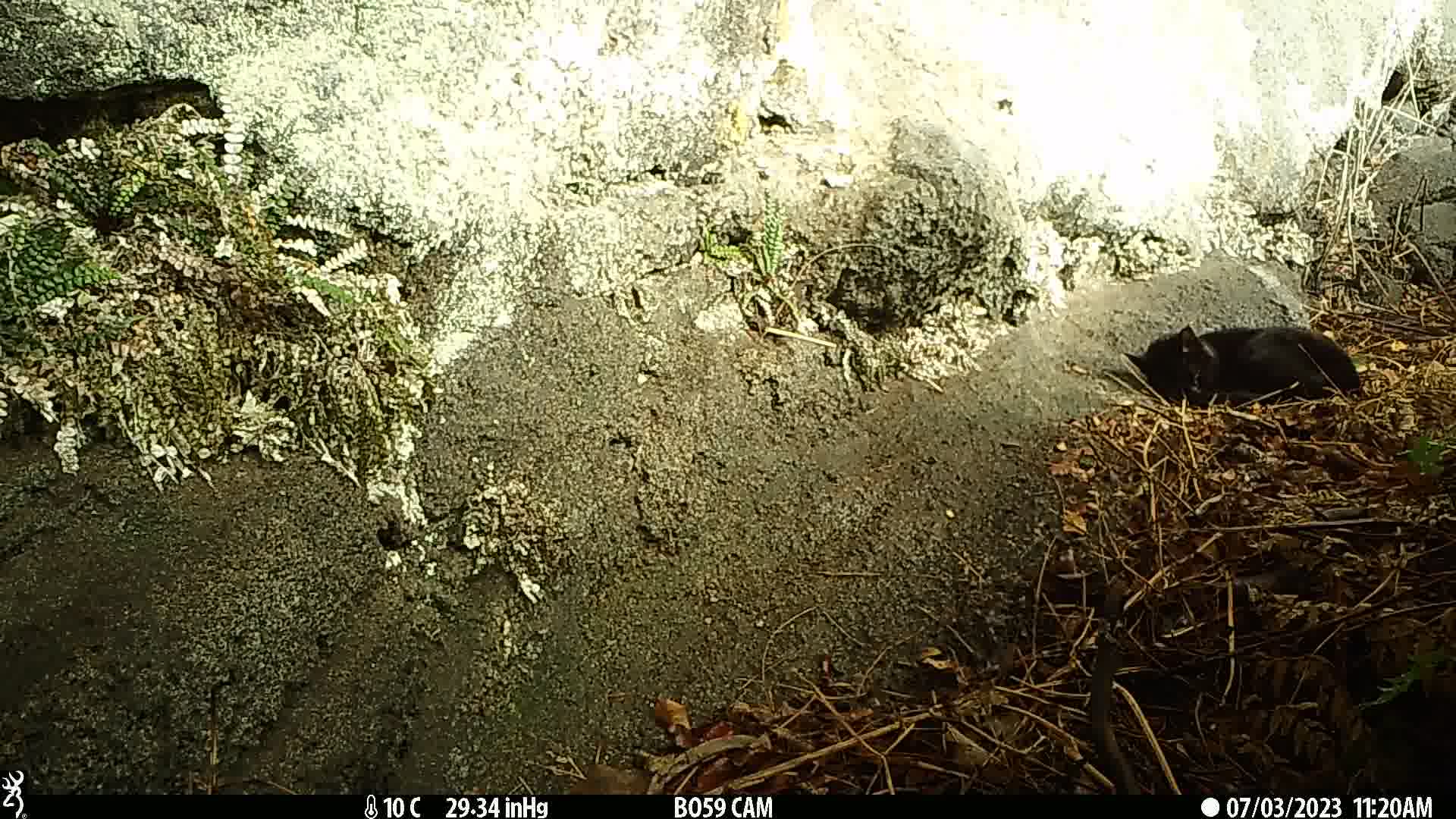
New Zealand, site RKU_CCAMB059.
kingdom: Animalia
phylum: Chordata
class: Mammalia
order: Carnivora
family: Felidae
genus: Felis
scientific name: Felis catus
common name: domestic cat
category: cat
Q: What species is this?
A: Cat (domestic cat) (Felis catus).